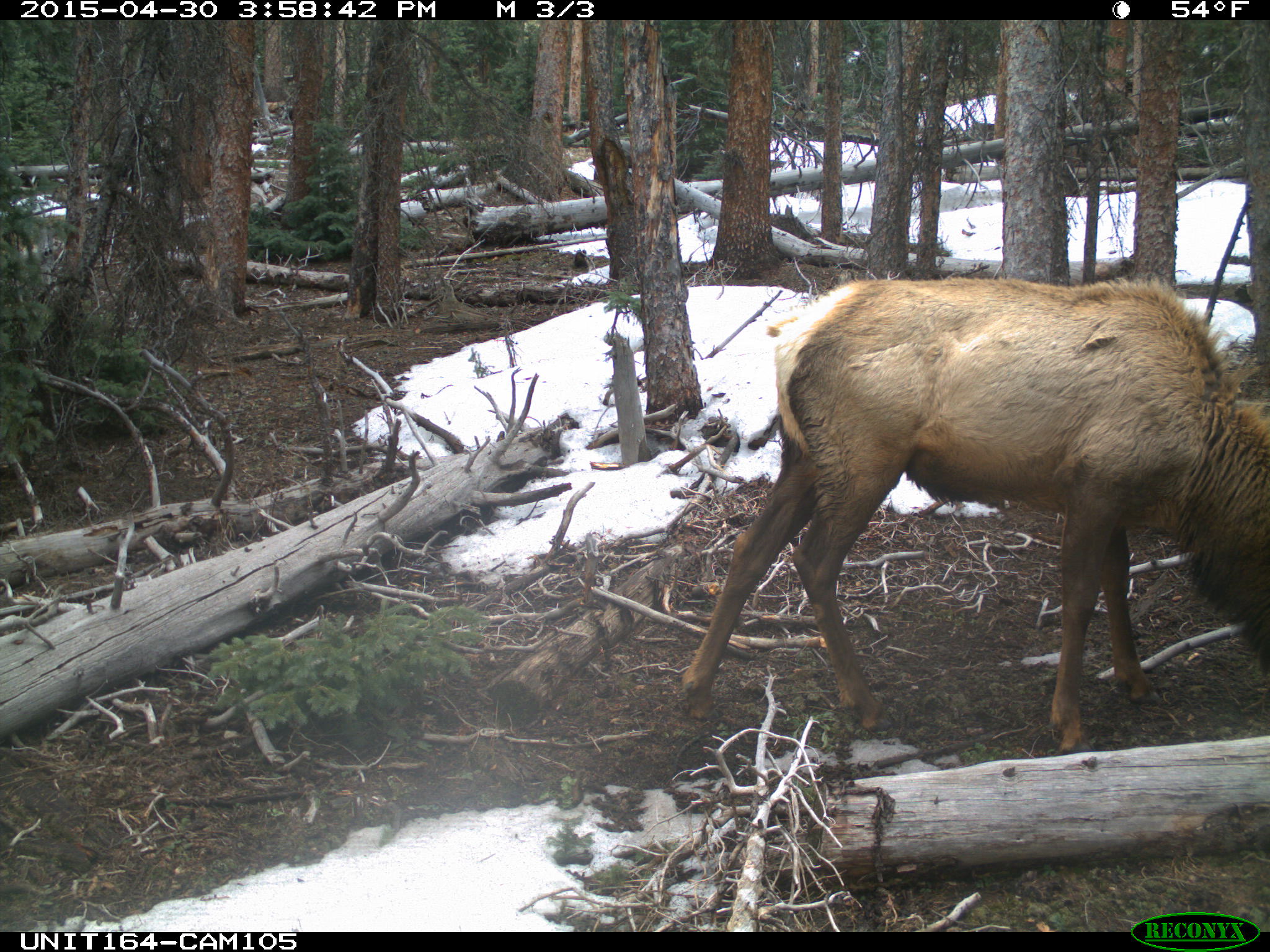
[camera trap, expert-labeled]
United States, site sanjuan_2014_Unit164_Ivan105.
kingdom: Animalia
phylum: Chordata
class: Mammalia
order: Artiodactyla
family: Cervidae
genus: Cervus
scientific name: Cervus elaphus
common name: red deer